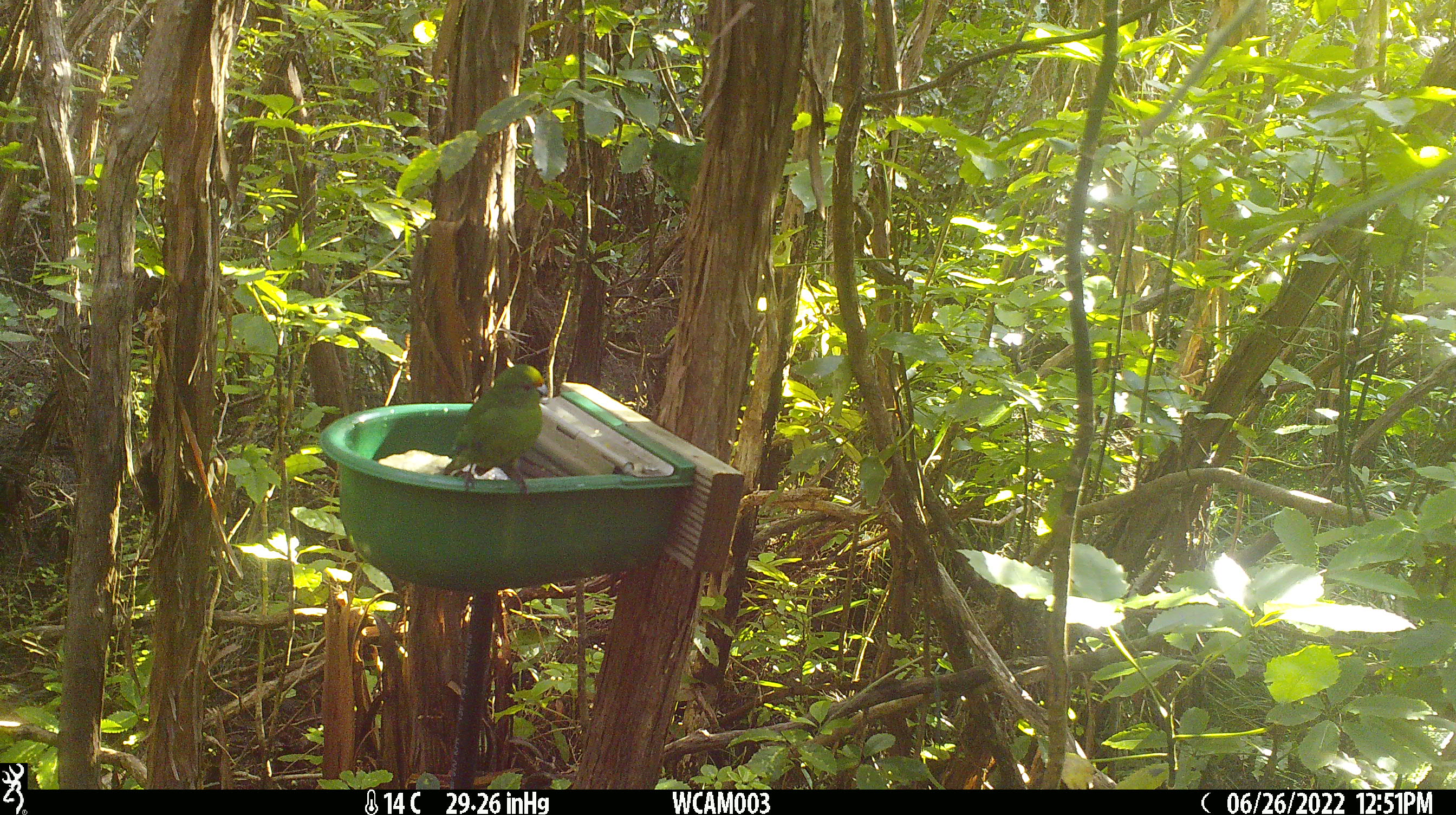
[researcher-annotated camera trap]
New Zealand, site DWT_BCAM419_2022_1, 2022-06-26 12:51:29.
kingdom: Animalia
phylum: Chordata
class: Aves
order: Psittaciformes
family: Psittaculidae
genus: Cyanoramphus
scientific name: Cyanoramphus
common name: parakeet